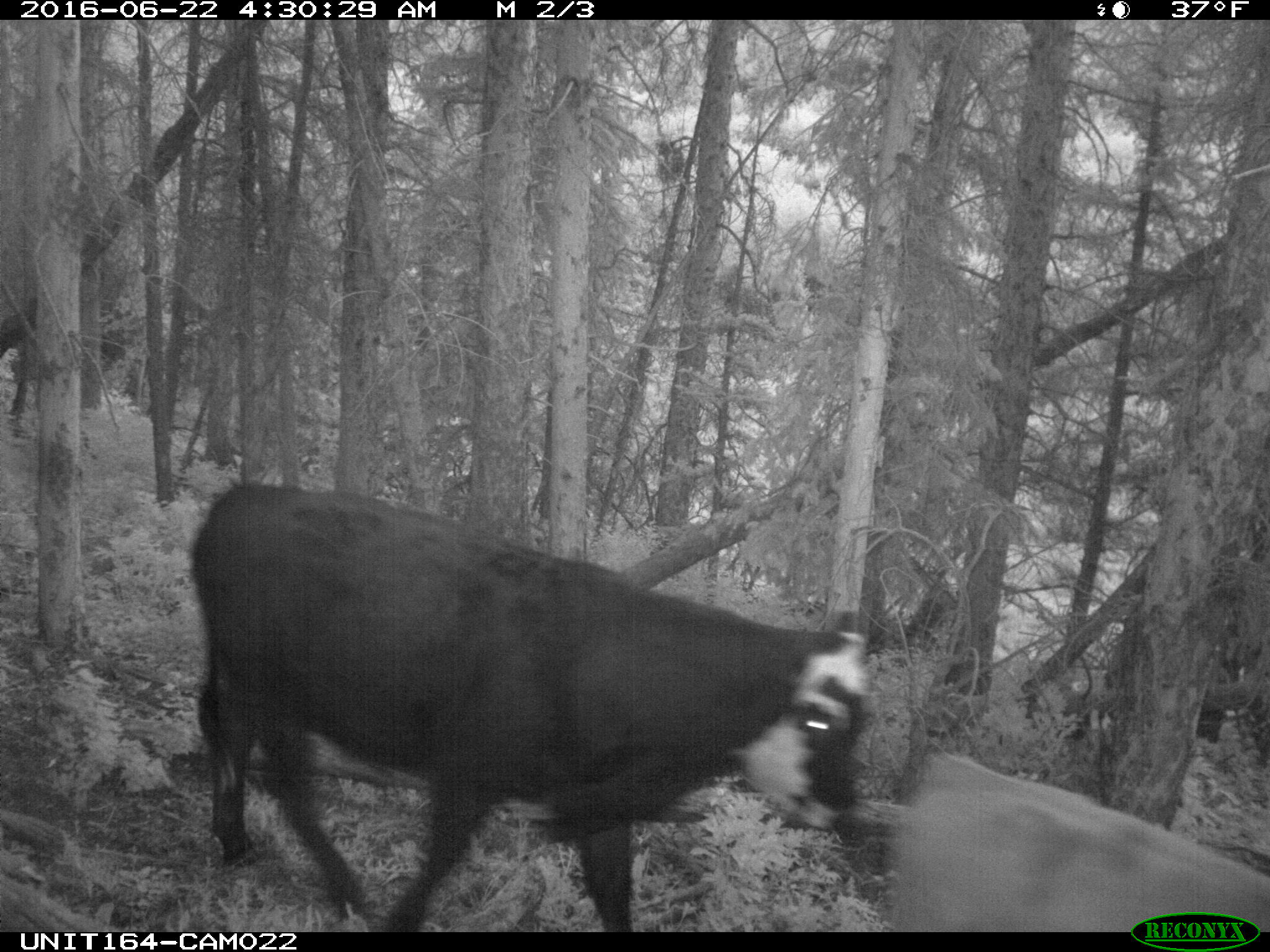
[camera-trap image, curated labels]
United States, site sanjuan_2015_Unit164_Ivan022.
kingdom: Animalia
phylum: Chordata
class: Mammalia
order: Artiodactyla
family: Bovidae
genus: Bos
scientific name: Bos taurus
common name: domestic cow